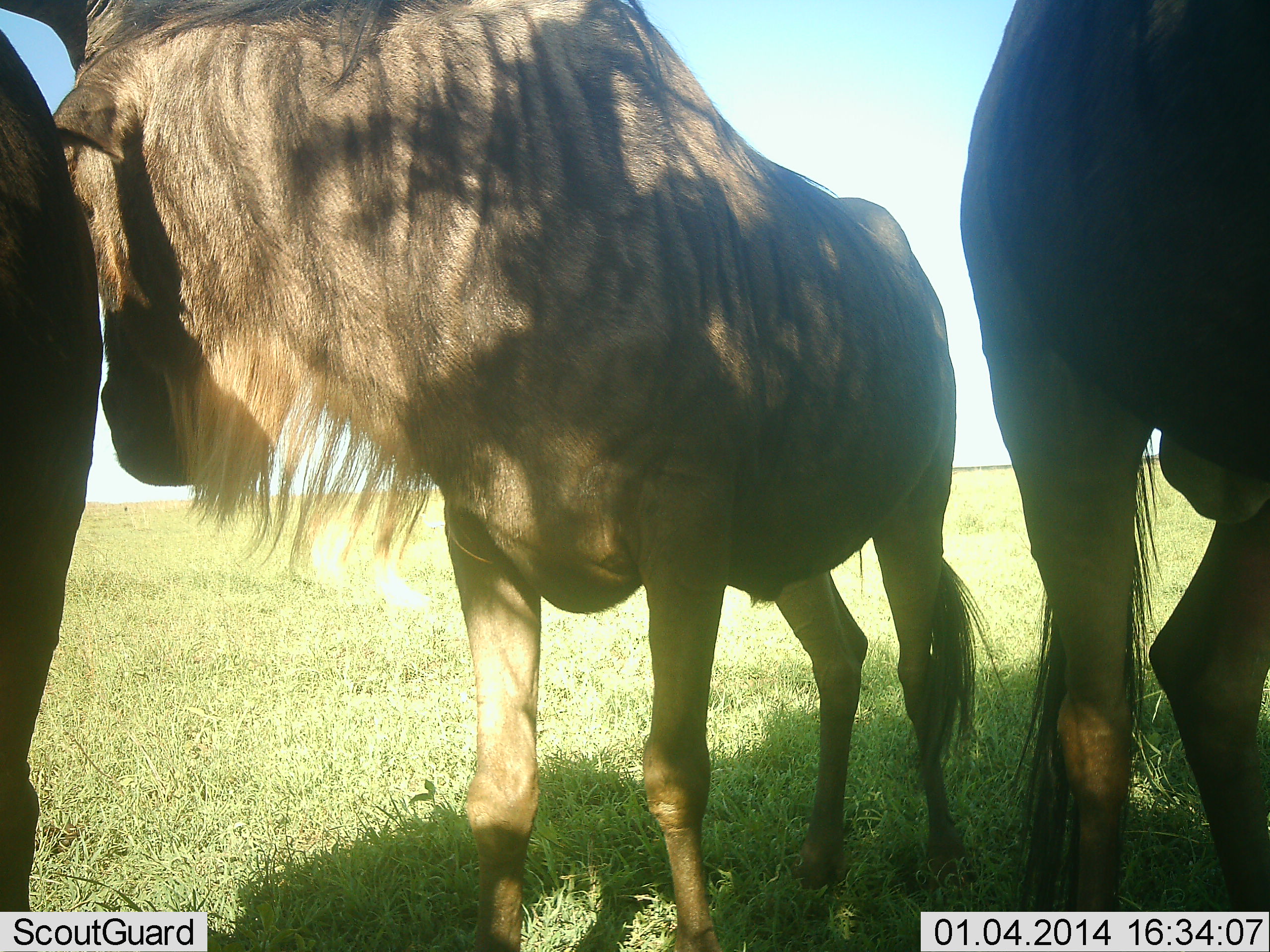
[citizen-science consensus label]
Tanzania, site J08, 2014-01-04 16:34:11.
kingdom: Animalia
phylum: Chordata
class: Mammalia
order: Artiodactyla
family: Bovidae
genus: Connochaetes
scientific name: Connochaetes taurinus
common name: blue wildebeest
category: wildebeest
Wildebeest (blue wildebeest) (Connochaetes taurinus), count 3. Behavior (volunteer vote fractions): standing 90%, resting 10%, moving 0%, interacting 20%. Young present (vote fraction): 0%. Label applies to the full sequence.